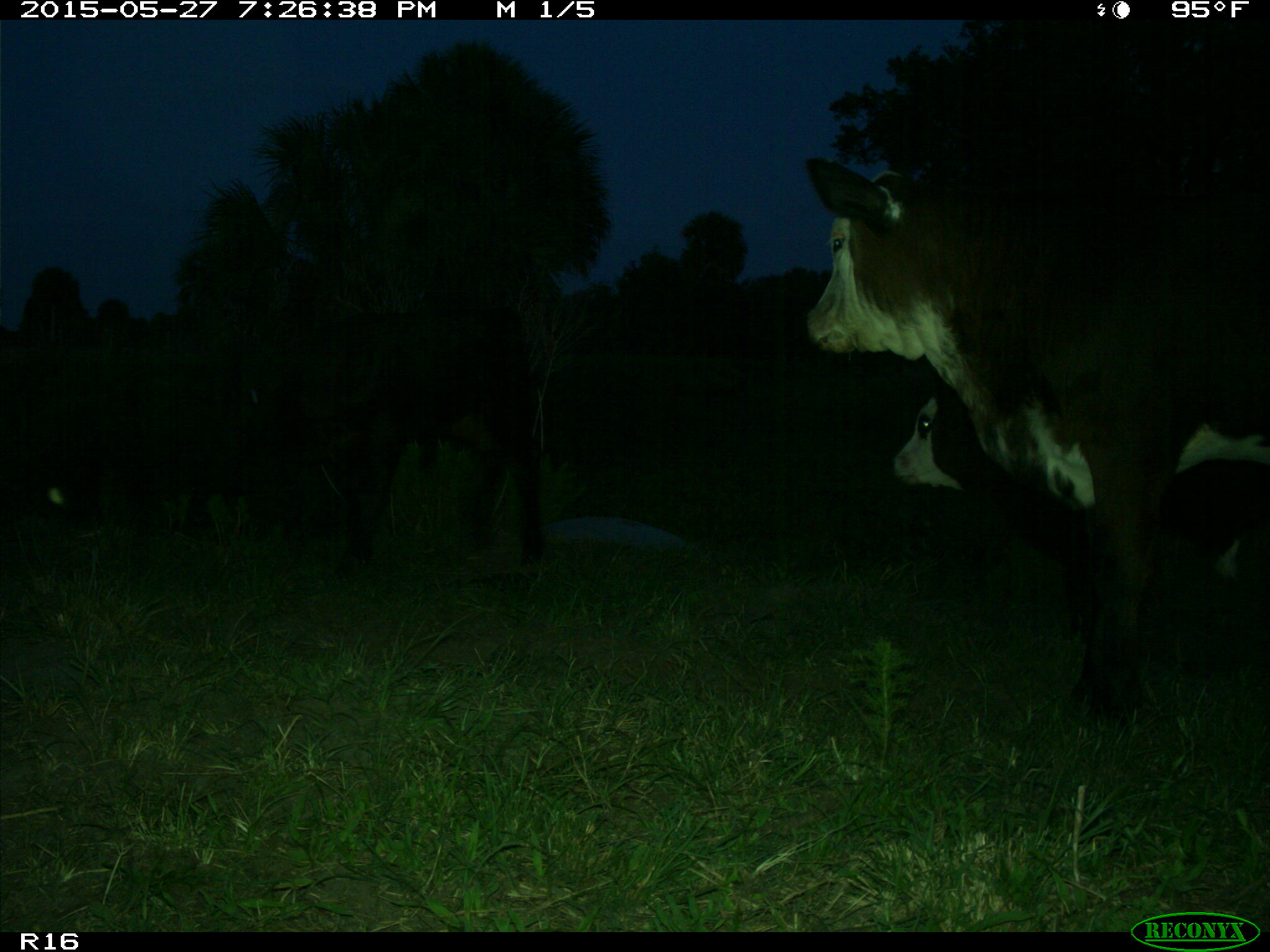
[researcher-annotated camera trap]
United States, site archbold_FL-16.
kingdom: Animalia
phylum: Chordata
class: Mammalia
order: Artiodactyla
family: Bovidae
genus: Bos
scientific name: Bos taurus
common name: domestic cow